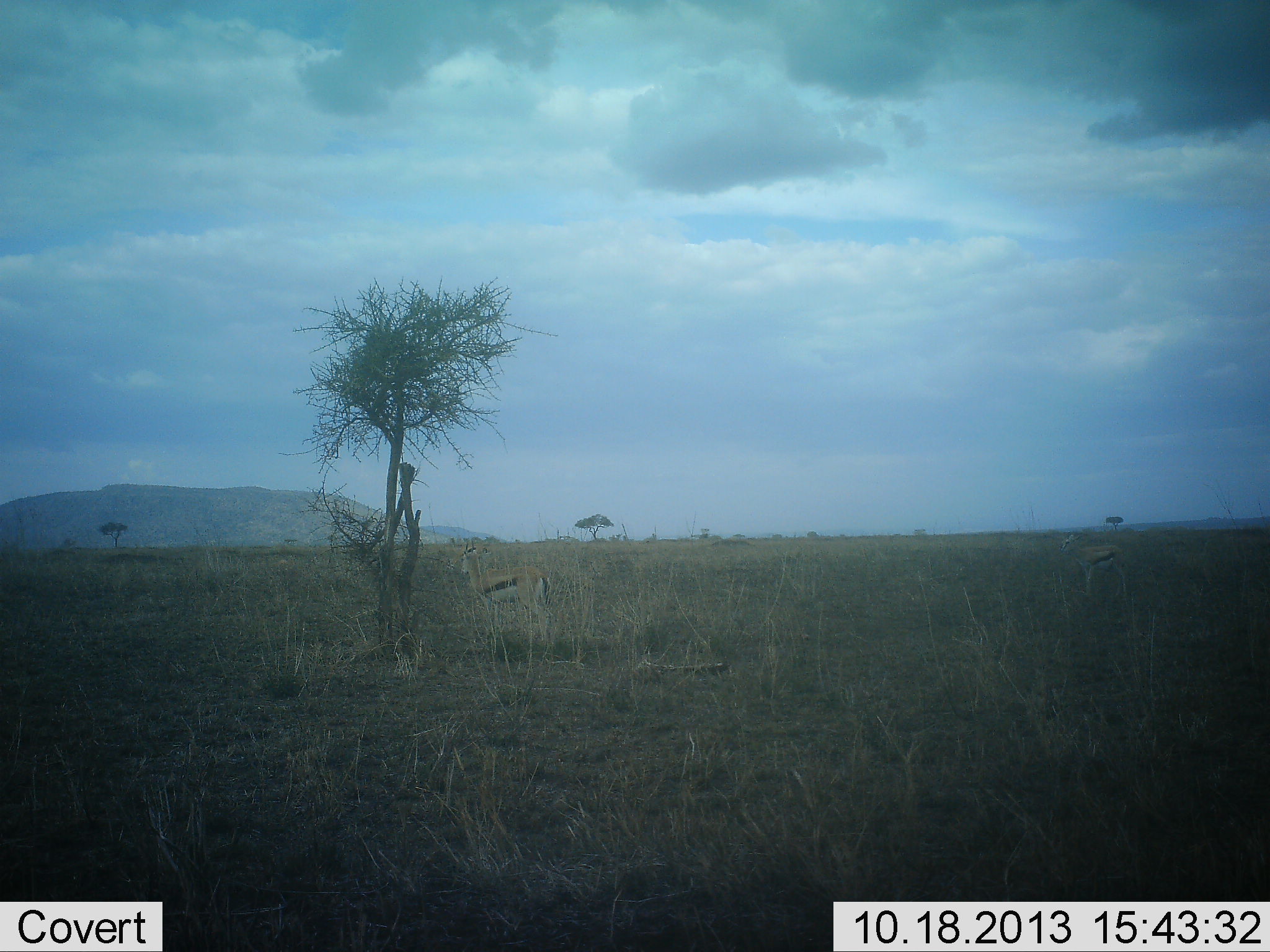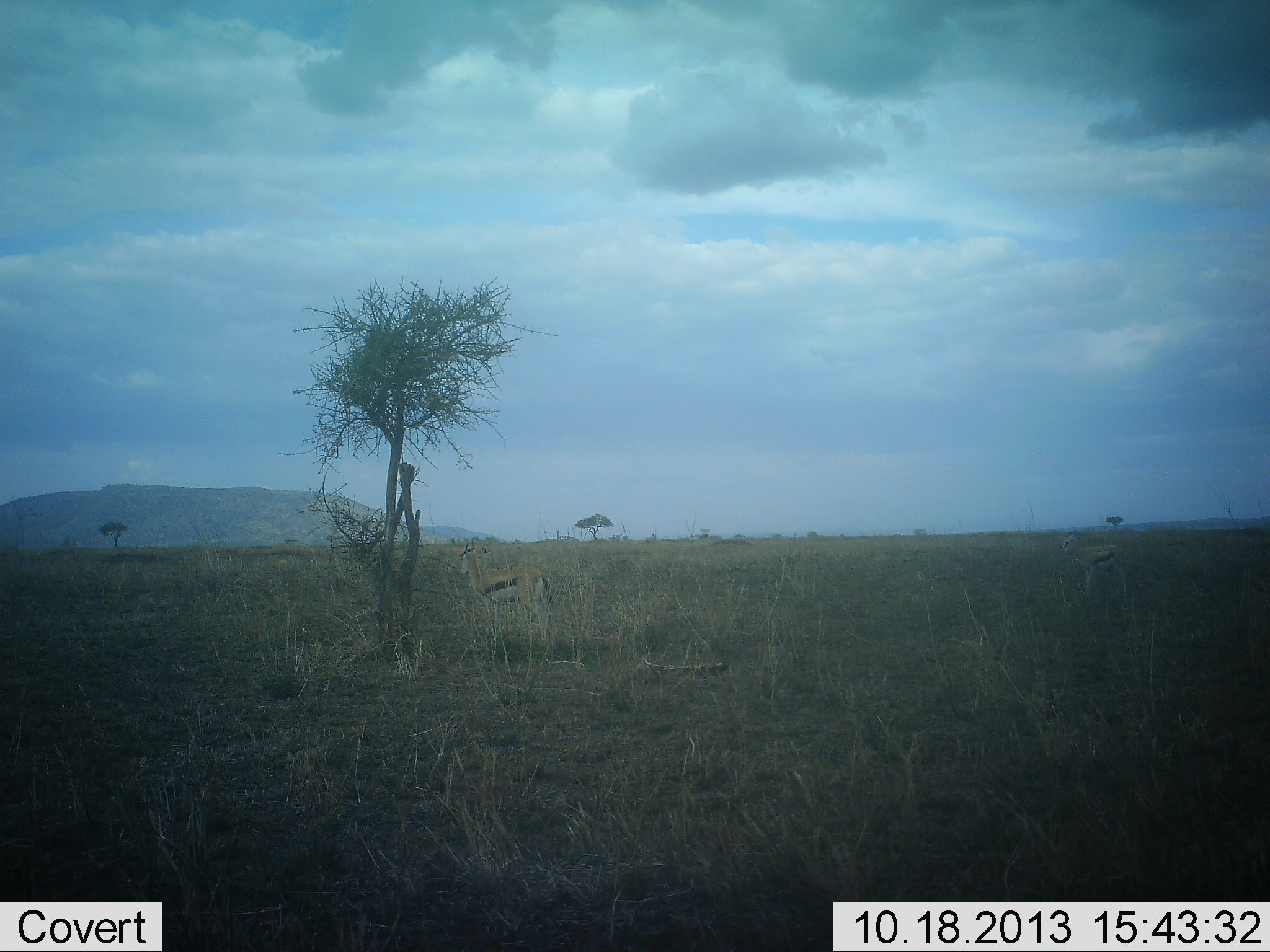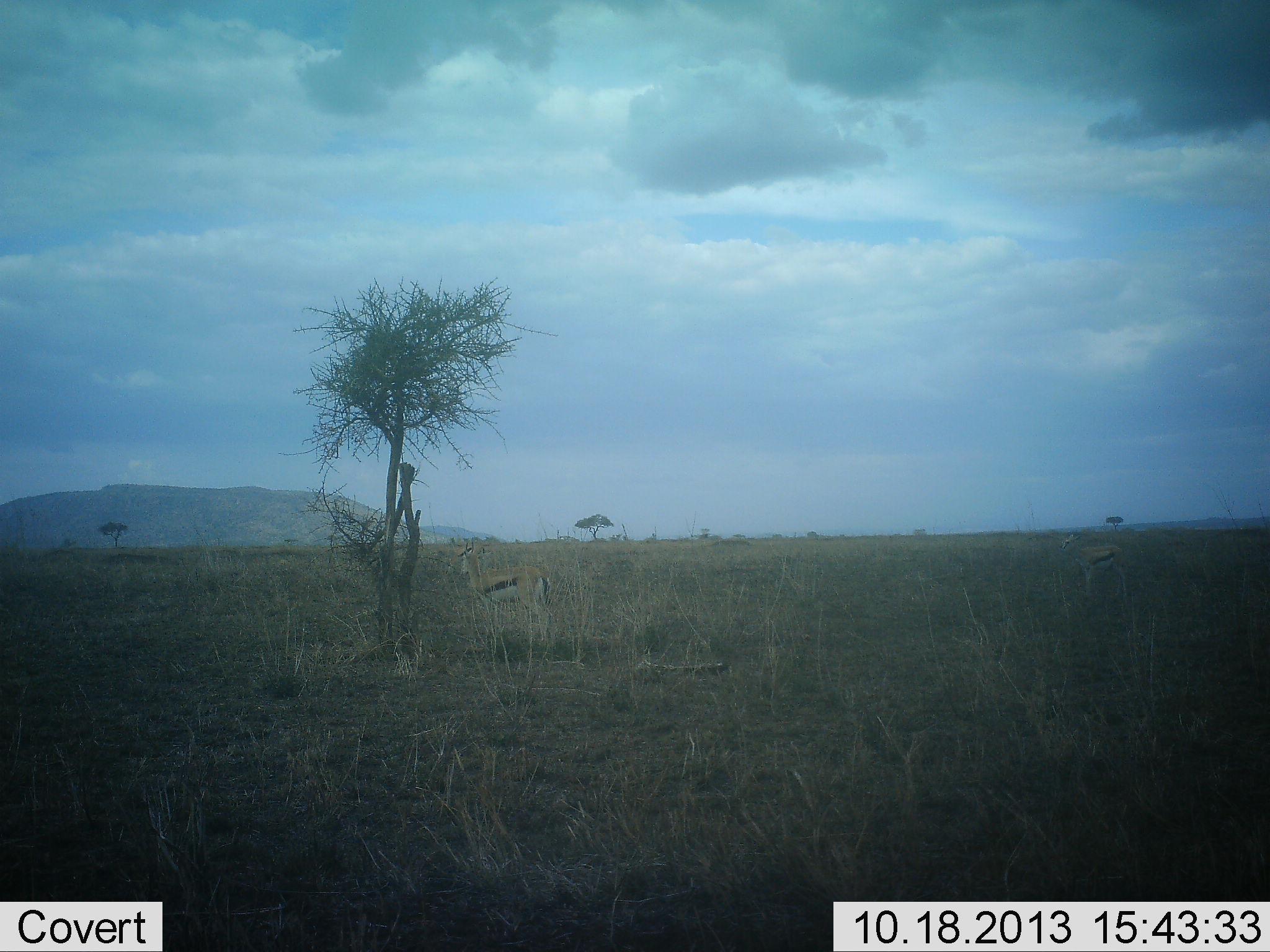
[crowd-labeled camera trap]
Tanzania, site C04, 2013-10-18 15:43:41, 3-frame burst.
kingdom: Animalia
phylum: Chordata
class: Mammalia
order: Artiodactyla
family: Bovidae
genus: Eudorcas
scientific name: Eudorcas thomsonii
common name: thomson's gazelle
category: gazellethomsons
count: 2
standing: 100%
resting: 10%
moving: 0%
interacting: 0%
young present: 0%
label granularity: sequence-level